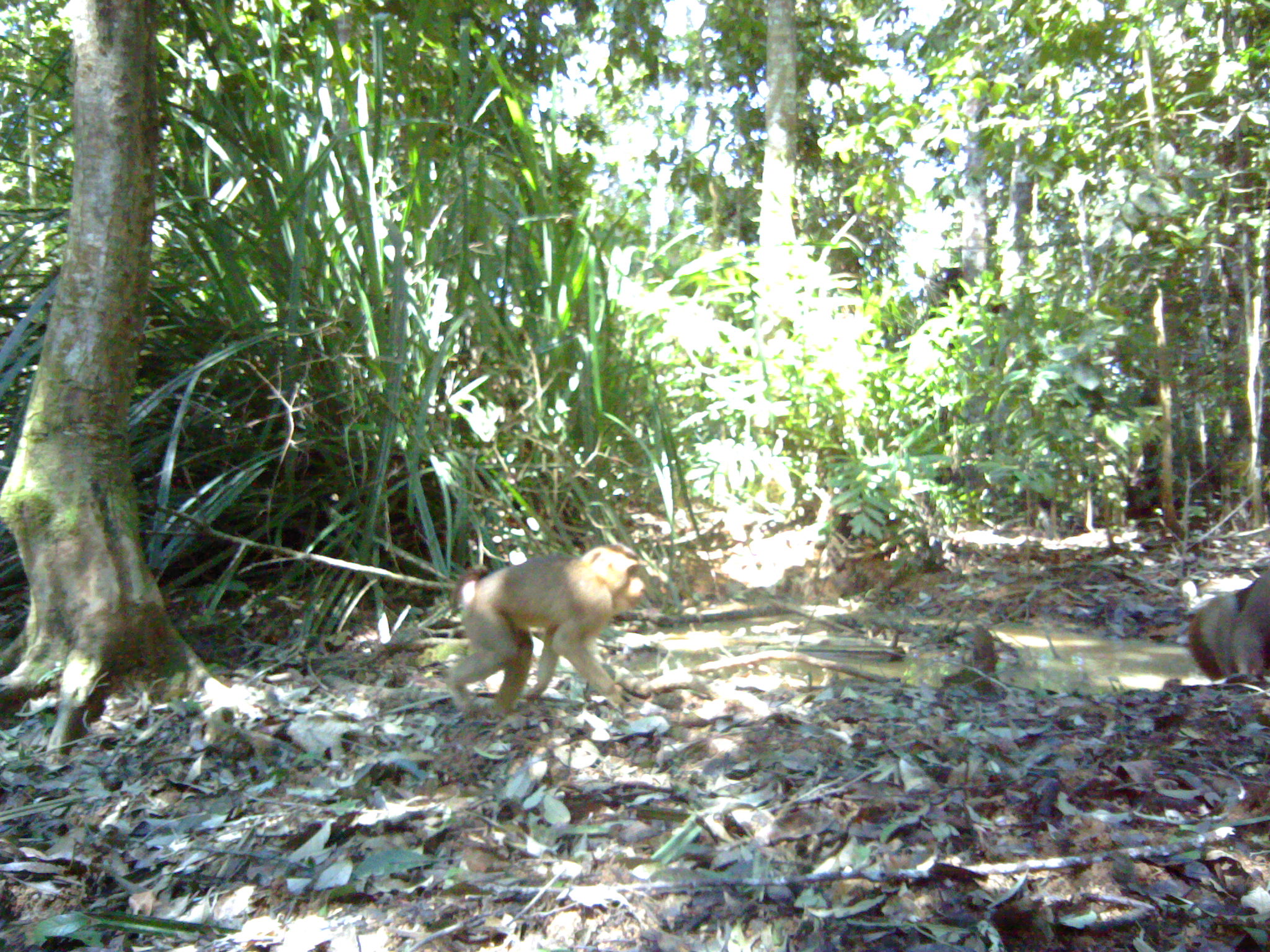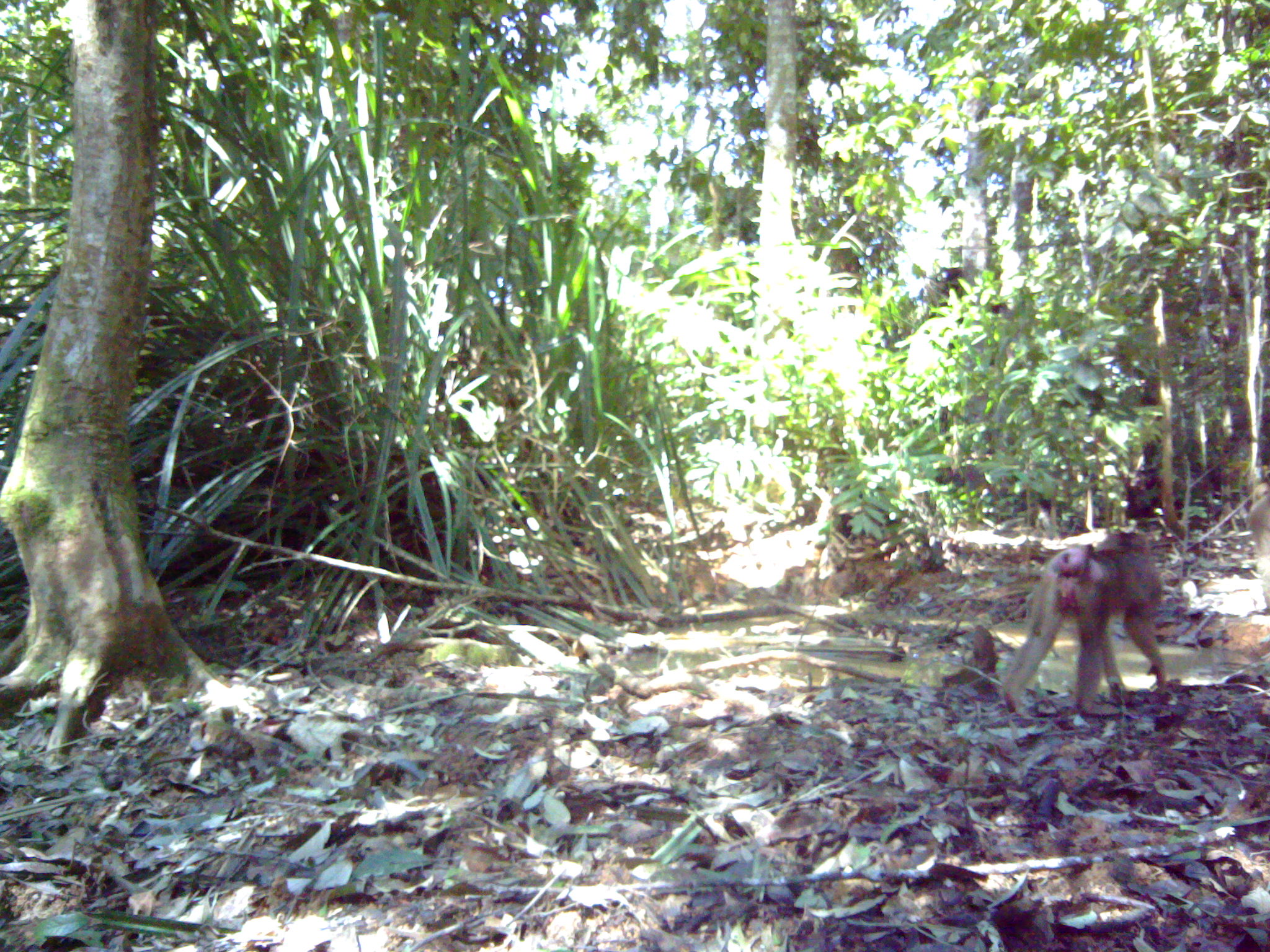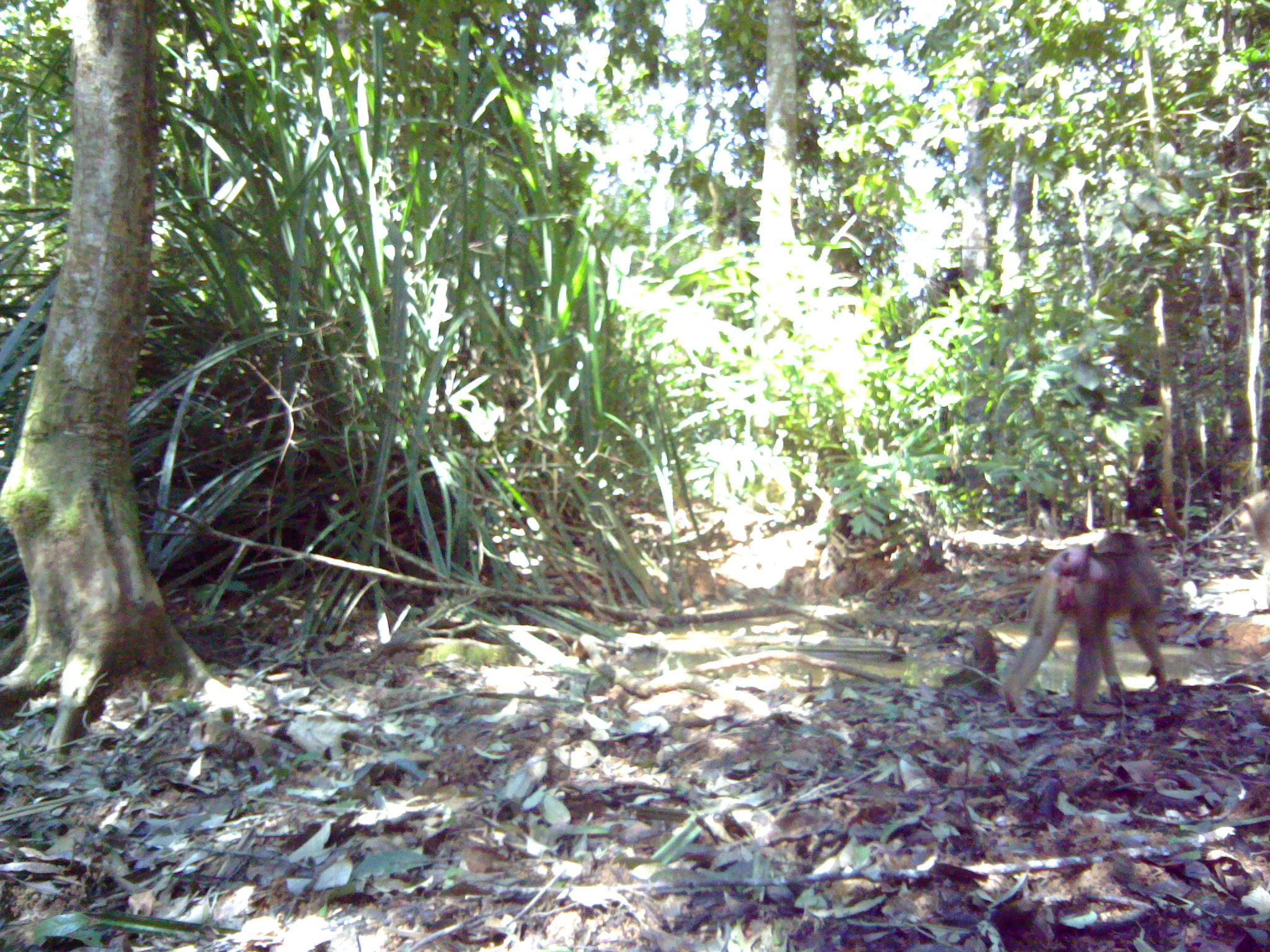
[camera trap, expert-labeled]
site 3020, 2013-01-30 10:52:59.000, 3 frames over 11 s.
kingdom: Animalia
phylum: Chordata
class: Mammalia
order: Primates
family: Cercopithecidae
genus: Macaca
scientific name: Macaca nemestrina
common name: southern pig-tailed macaque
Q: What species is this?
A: Macaca nemestrina (southern pig-tailed macaque).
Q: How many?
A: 2.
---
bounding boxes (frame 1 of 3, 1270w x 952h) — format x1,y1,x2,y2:
macaca nemestrina: 444,538,647,716; 1189,563,1269,682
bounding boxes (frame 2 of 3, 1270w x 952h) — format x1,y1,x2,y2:
macaca nemestrina: 1002,526,1168,715; 1243,491,1270,586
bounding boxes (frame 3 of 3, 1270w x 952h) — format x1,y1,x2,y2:
macaca nemestrina: 999,523,1165,717; 1232,483,1268,570